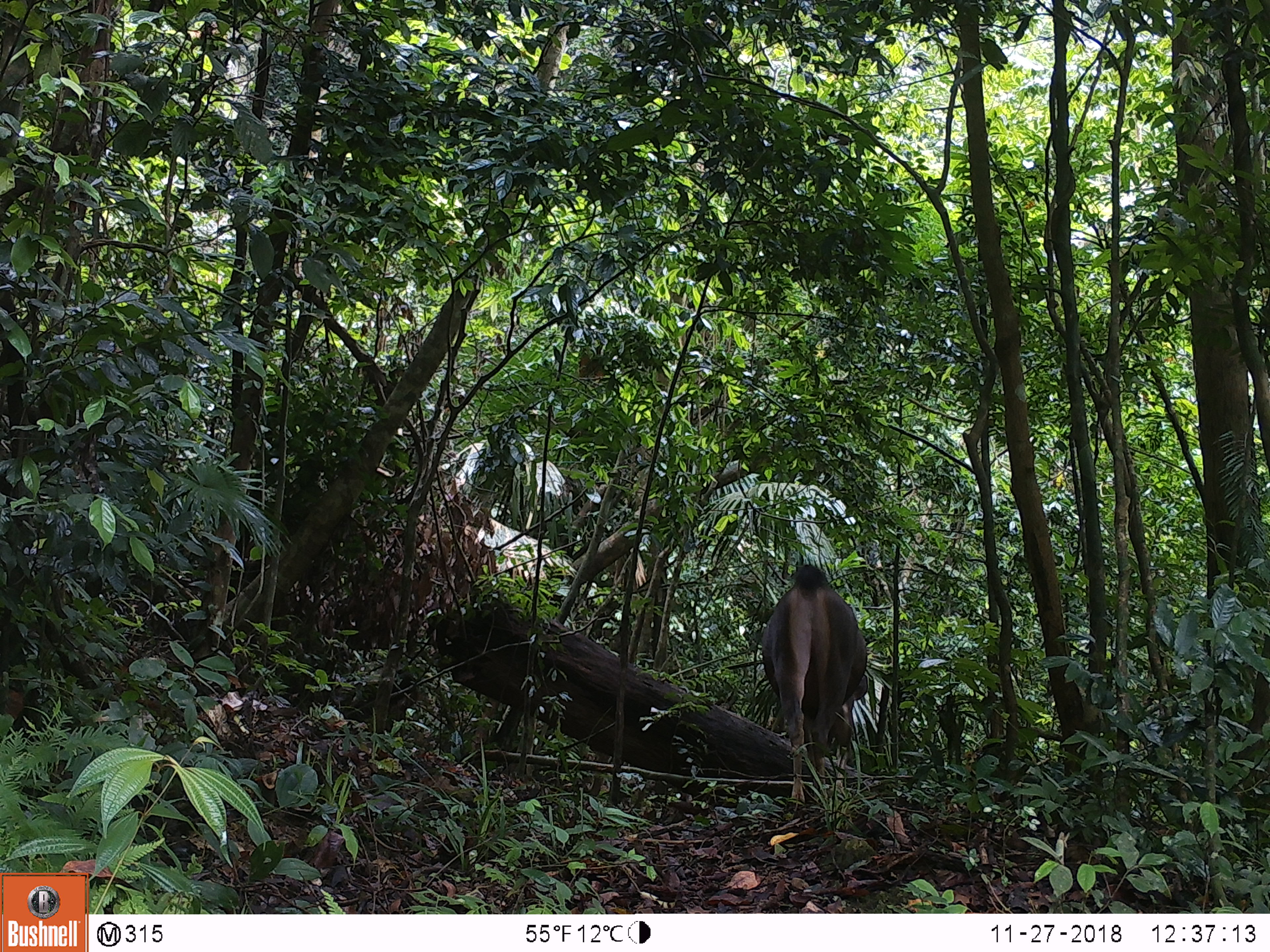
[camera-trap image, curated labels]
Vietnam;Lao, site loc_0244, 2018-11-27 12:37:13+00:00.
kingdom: Animalia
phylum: Chordata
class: Mammalia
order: Artiodactyla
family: Cervidae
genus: Rusa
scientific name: Rusa unicolor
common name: sambar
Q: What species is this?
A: Sambar (Rusa unicolor).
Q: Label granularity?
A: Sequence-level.